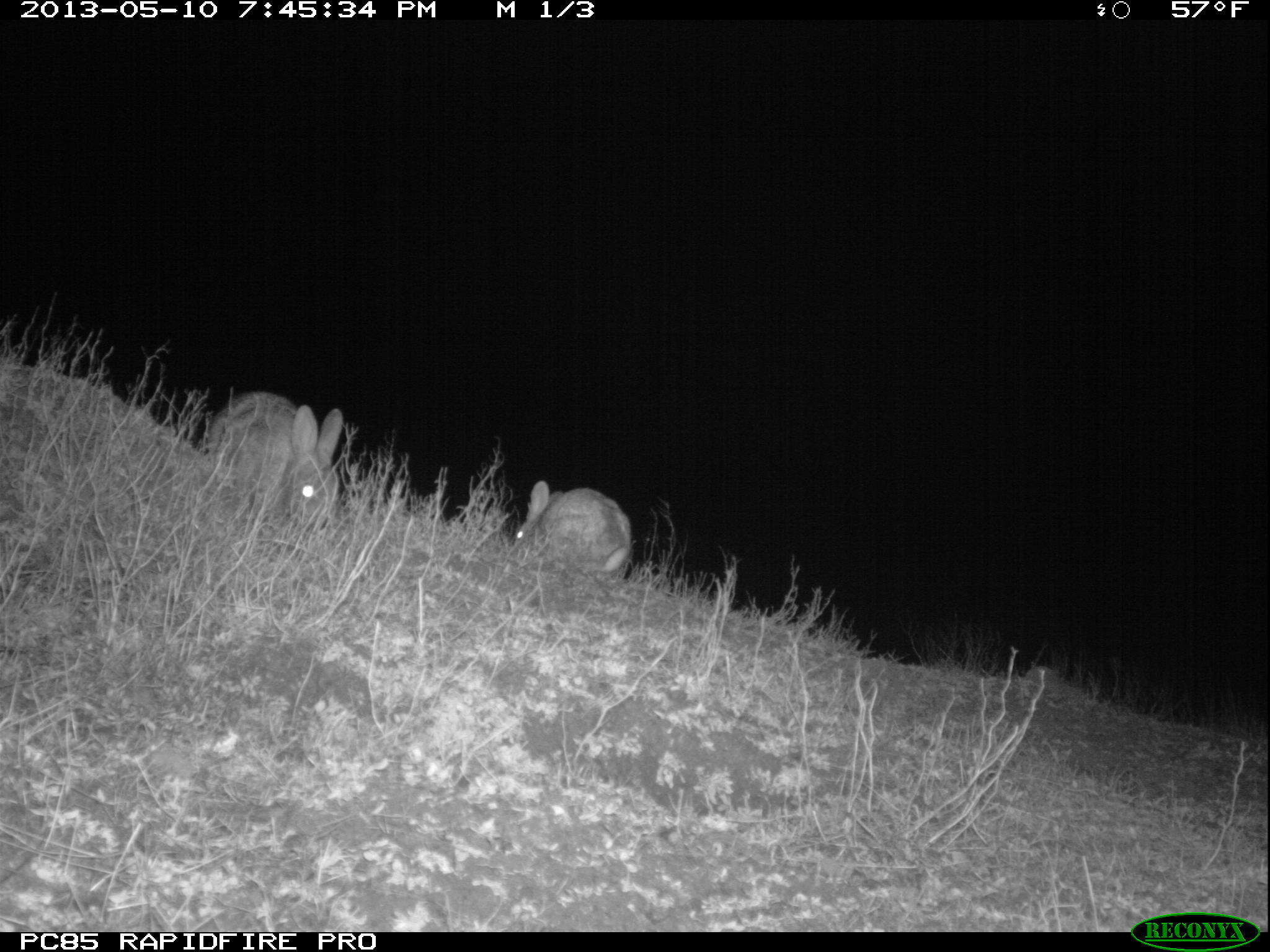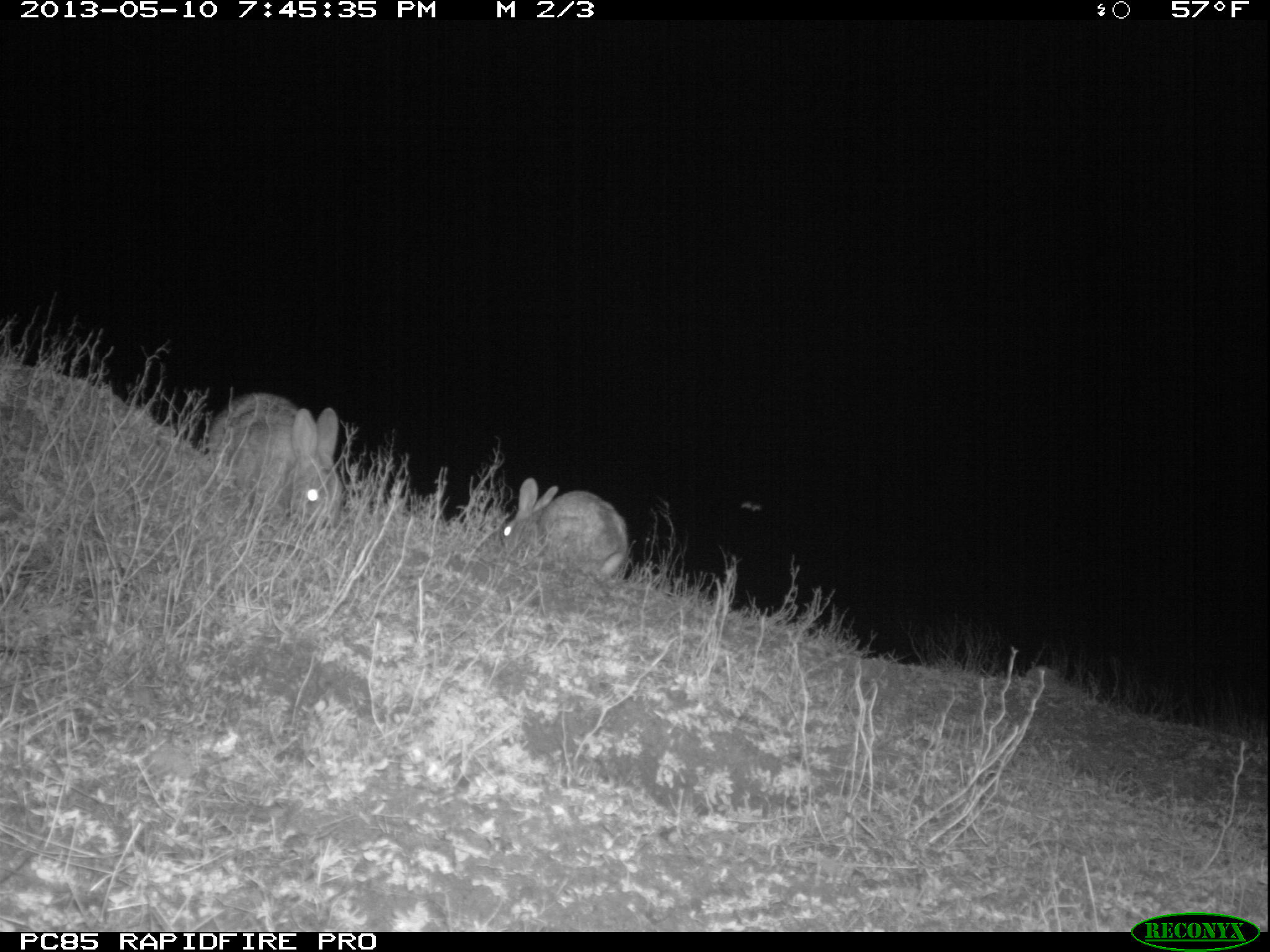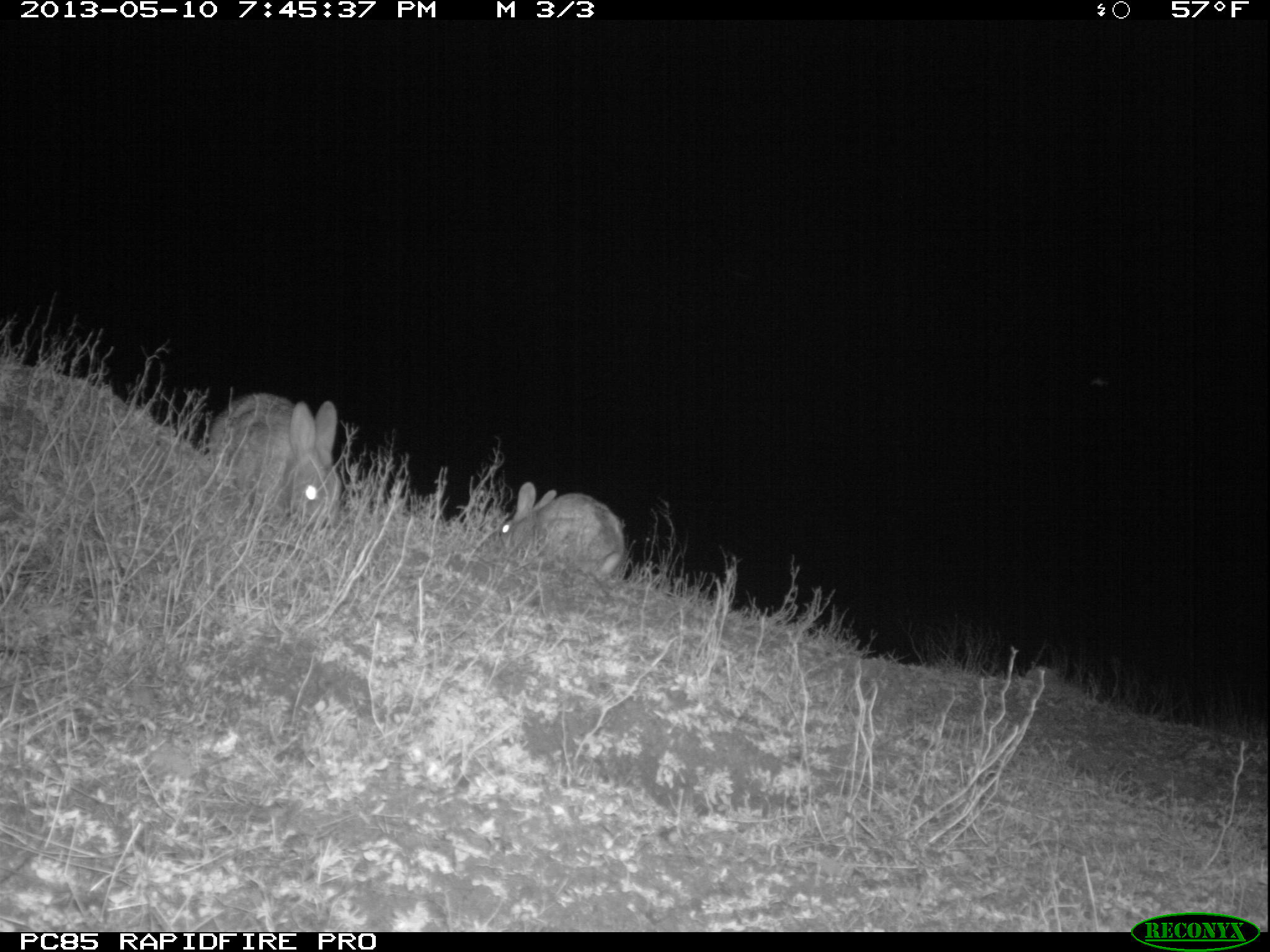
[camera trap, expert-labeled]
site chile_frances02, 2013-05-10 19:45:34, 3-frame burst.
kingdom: Animalia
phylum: Chordata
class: Mammalia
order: Lagomorpha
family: Leporidae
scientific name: Leporidae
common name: rabbits and hares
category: rabbit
Rabbit (rabbits and hares) (Leporidae).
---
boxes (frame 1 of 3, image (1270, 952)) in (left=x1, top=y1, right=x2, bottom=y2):
rabbit: (left=205, top=389, right=343, bottom=537); (left=504, top=484, right=630, bottom=585)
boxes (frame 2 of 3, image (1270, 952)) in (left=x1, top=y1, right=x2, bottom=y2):
rabbit: (left=205, top=393, right=340, bottom=534); (left=491, top=483, right=625, bottom=586)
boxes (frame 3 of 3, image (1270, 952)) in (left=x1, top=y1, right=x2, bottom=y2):
rabbit: (left=204, top=392, right=340, bottom=536); (left=491, top=487, right=625, bottom=588)